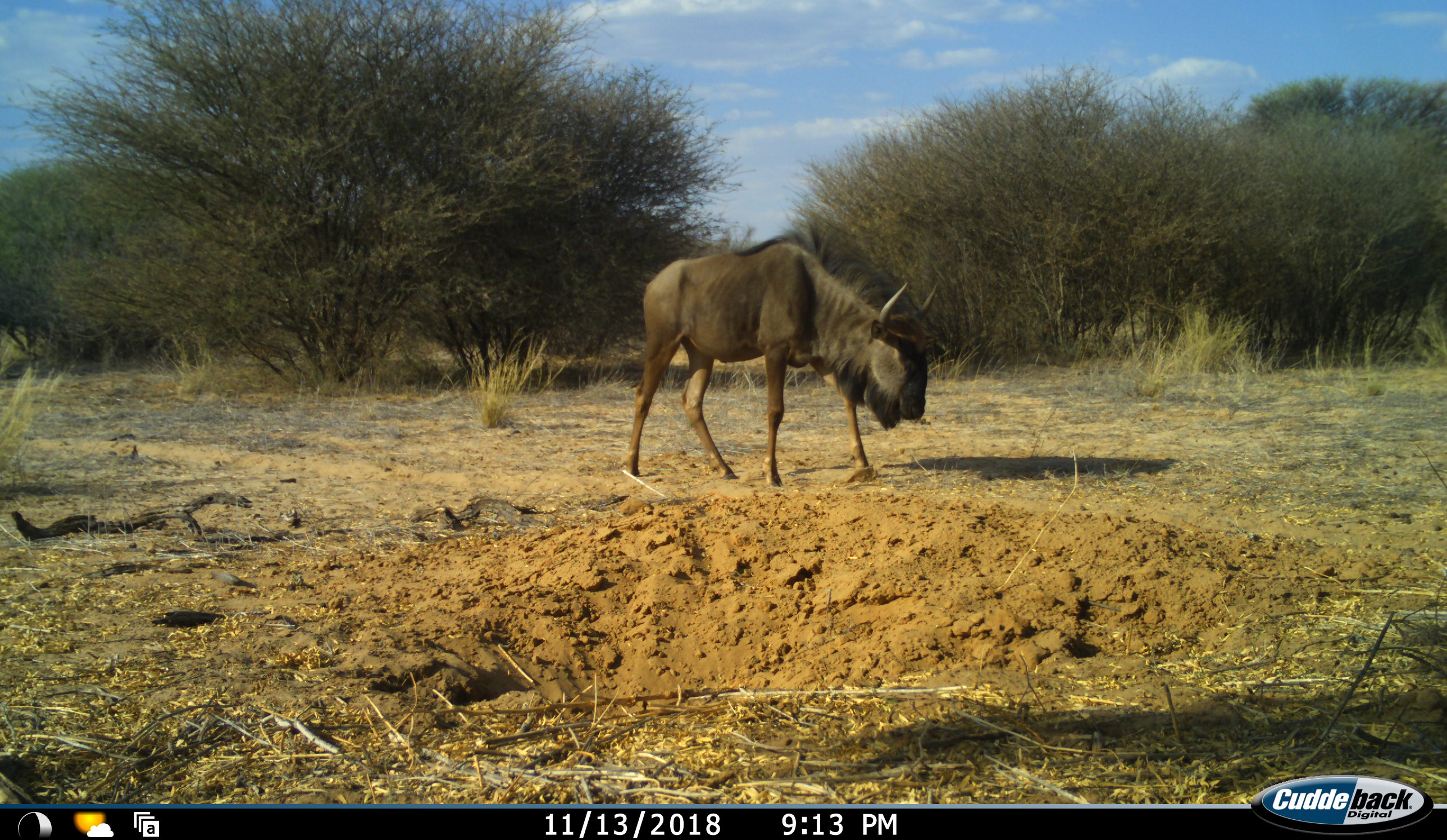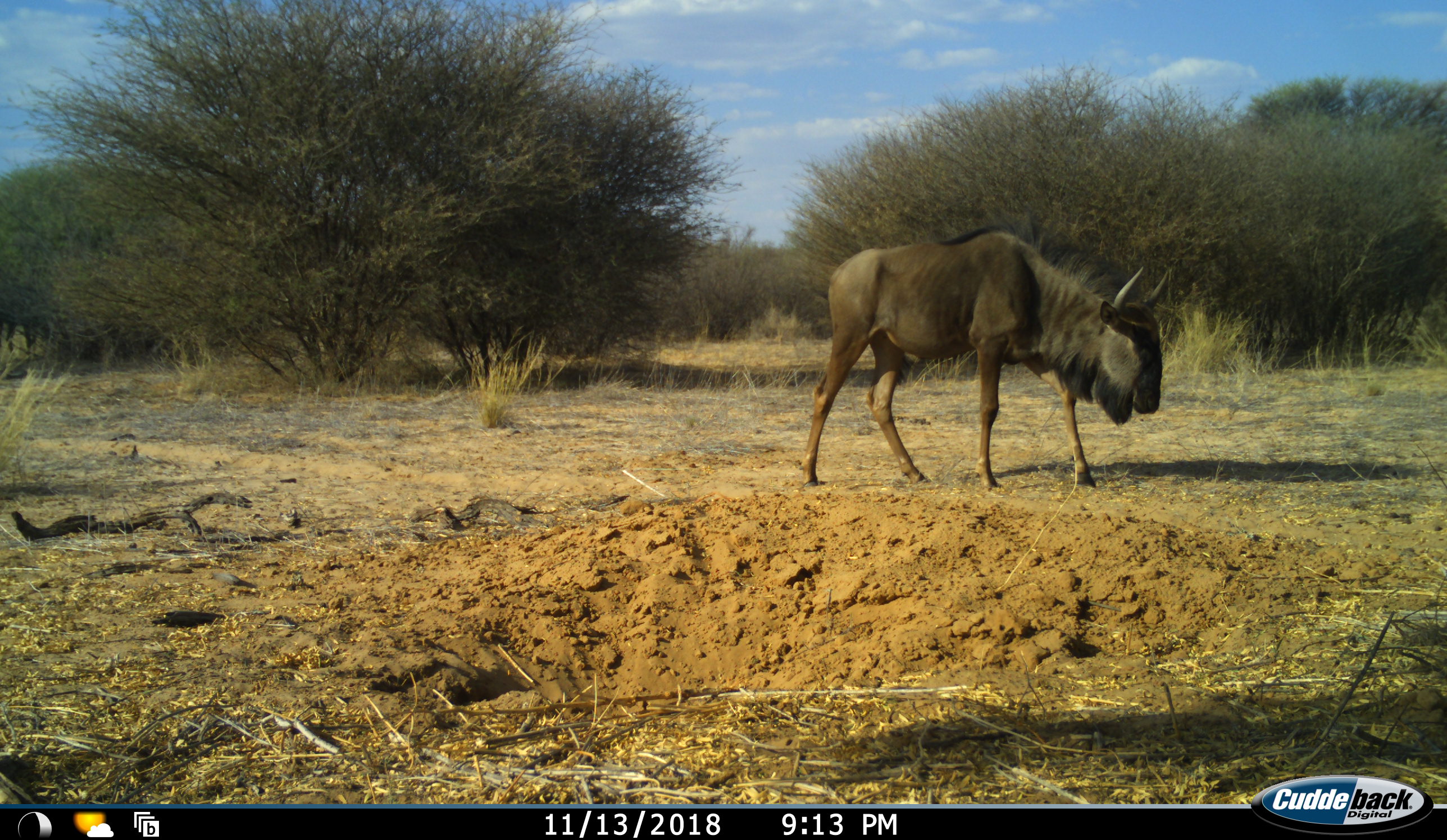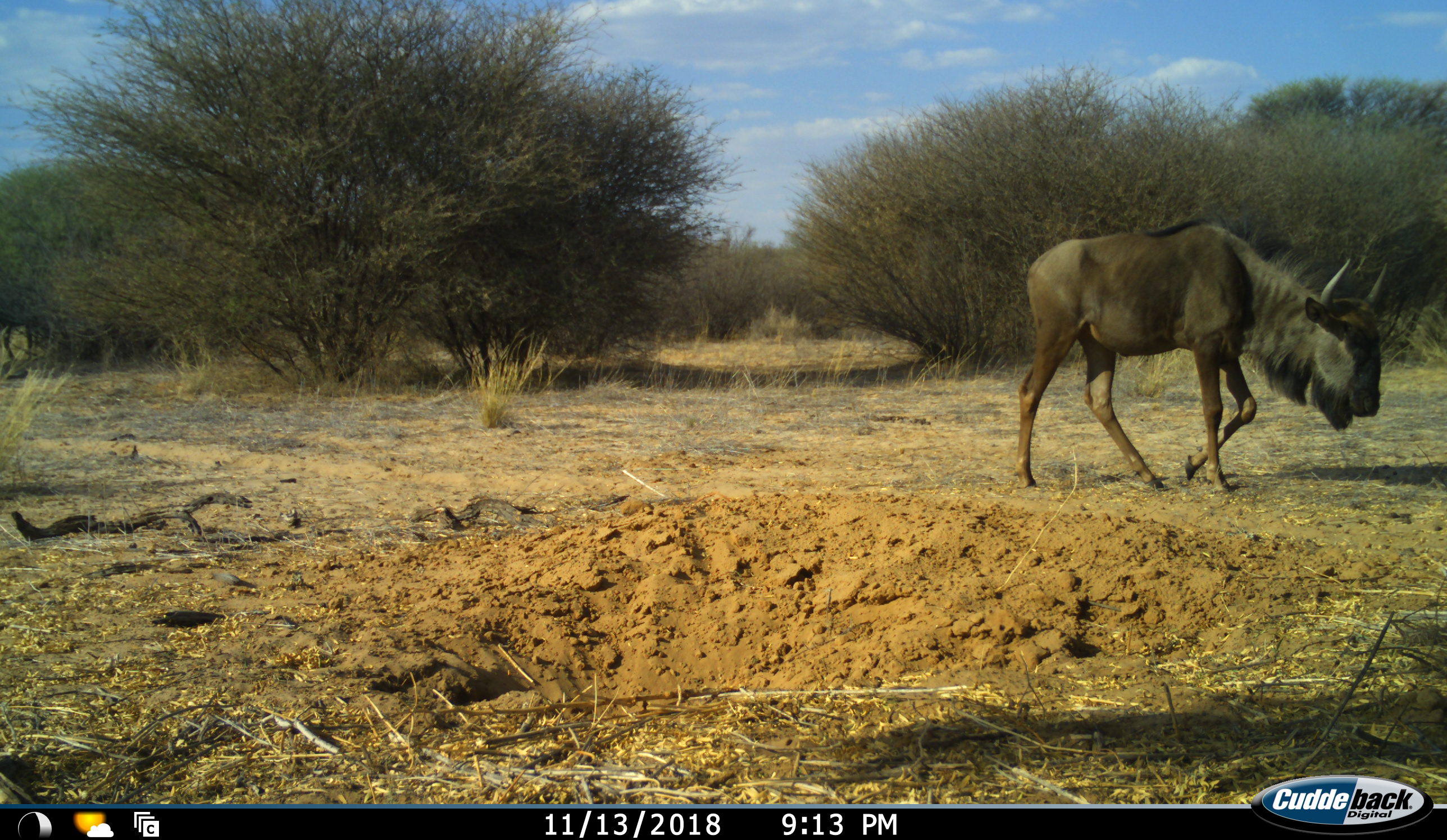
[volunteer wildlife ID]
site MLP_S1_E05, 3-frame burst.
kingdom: Animalia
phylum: Chordata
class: Mammalia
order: Artiodactyla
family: Bovidae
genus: Connochaetes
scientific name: Connochaetes taurinus taurinus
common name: blue wildebeest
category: wildebeestblue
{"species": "wildebeestblue (blue wildebeest) (Connochaetes taurinus taurinus)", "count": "1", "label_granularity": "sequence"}